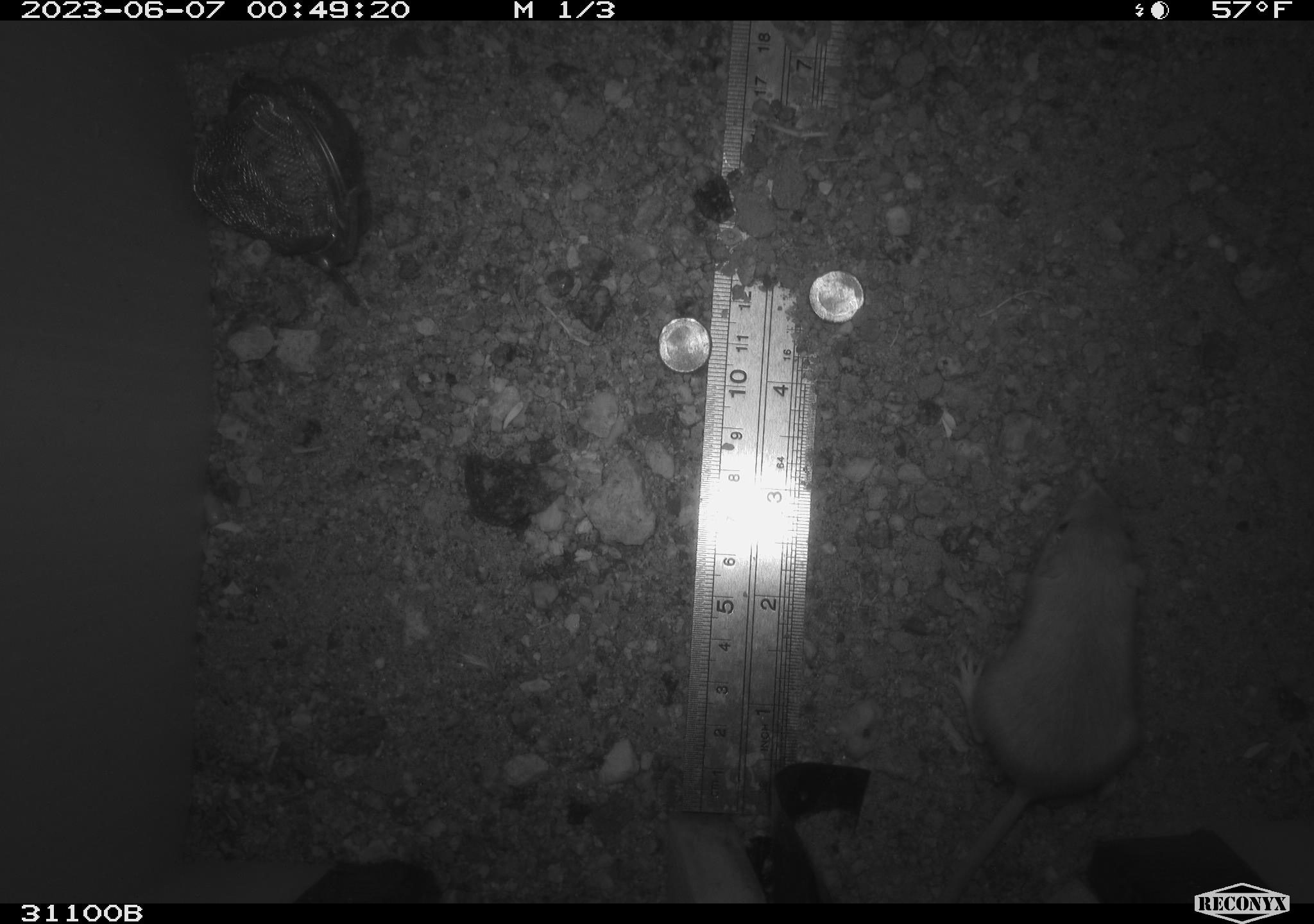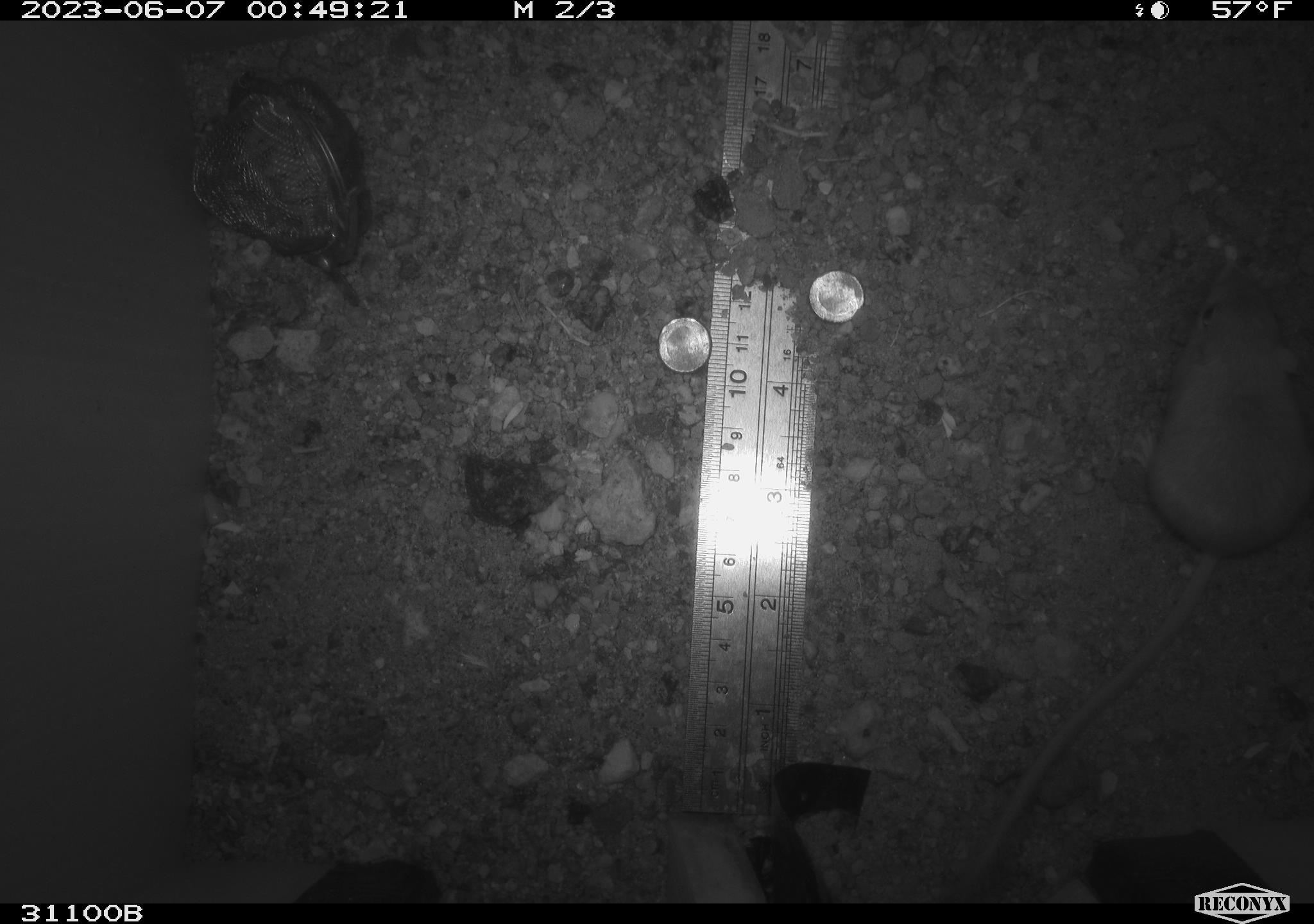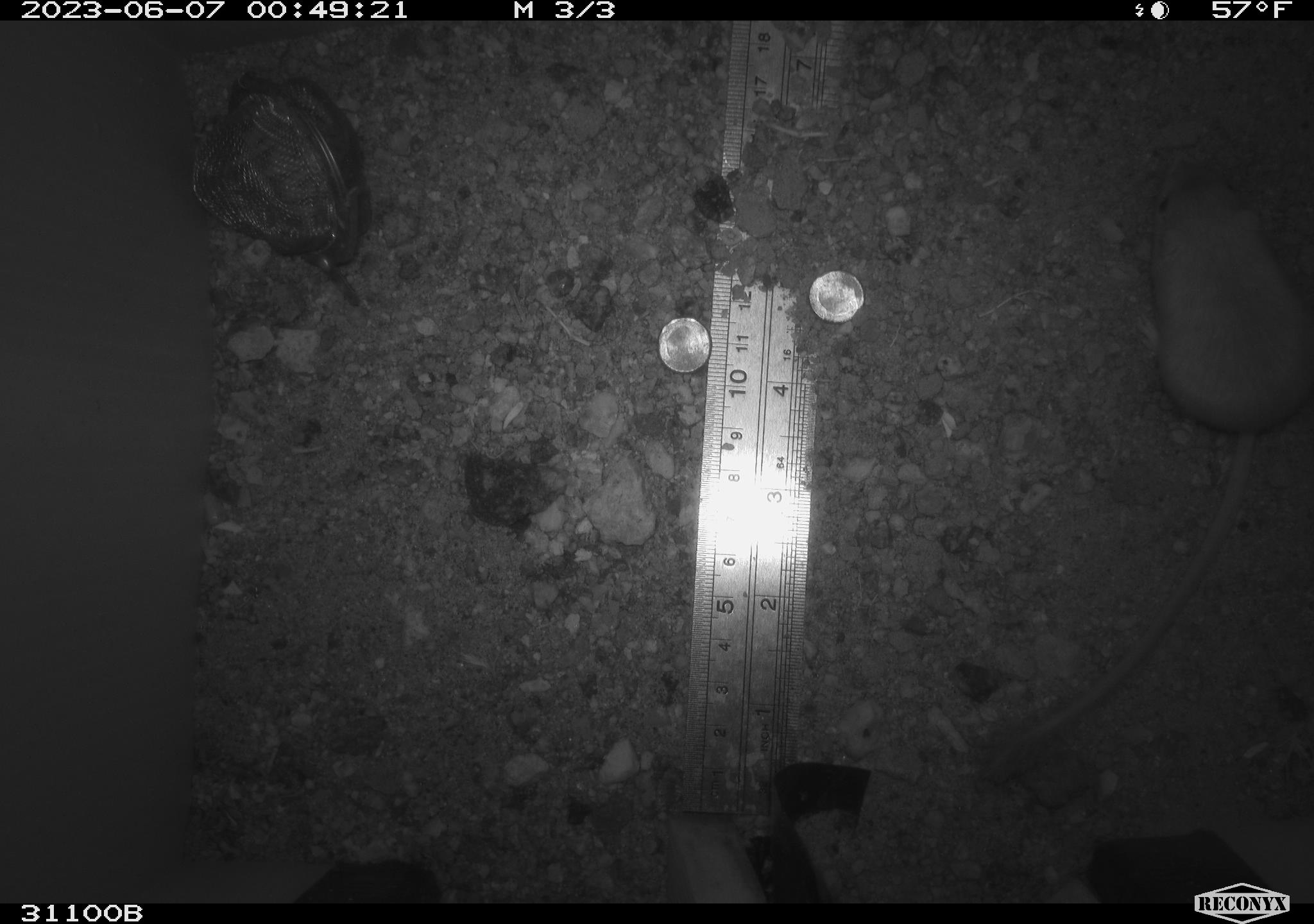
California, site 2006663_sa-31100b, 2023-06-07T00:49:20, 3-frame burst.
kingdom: Animalia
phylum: Chordata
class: Mammalia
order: Rodentia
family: Heteromyidae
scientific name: Heteromyidae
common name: kangaroo rats and pocket mice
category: heteromyidae family